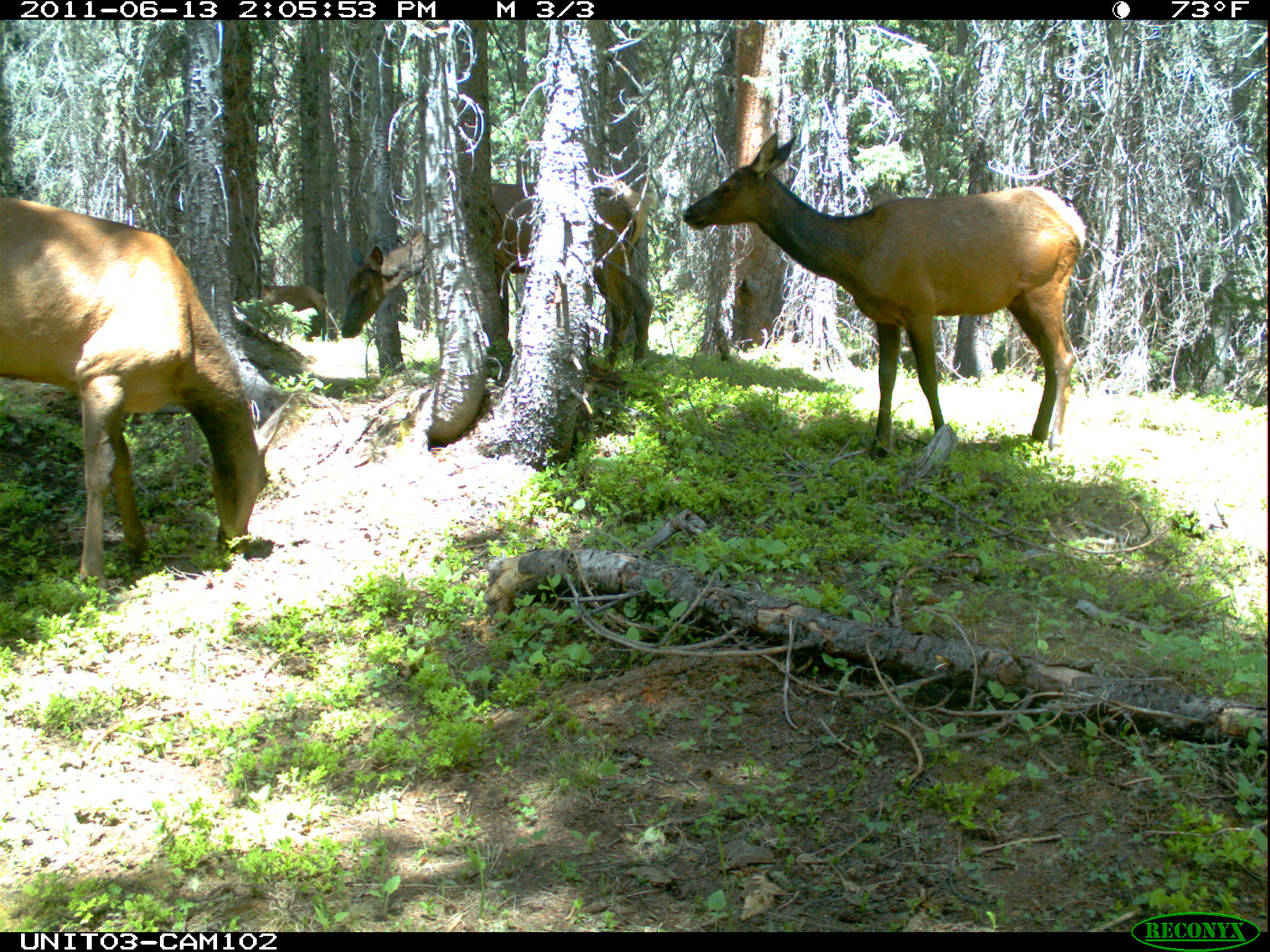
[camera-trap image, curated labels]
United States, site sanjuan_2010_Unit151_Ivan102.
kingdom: Animalia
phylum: Chordata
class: Mammalia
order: Artiodactyla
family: Cervidae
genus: Cervus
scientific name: Cervus elaphus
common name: red deer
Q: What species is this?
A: Cervus elaphus (red deer).